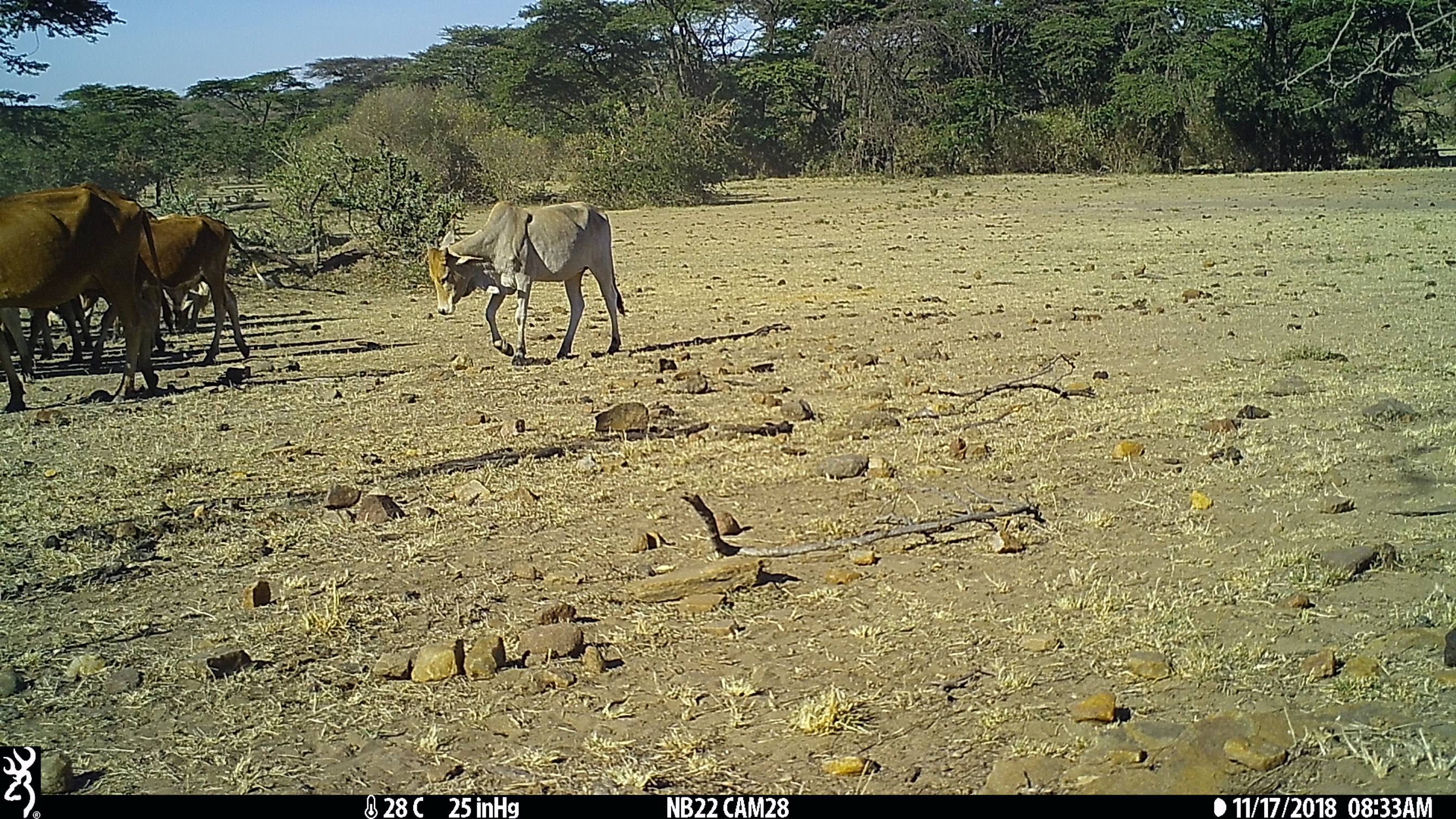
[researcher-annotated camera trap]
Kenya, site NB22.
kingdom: Animalia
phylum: Chordata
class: Mammalia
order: Artiodactyla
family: Bovidae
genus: Bos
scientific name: Bos taurus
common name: cattle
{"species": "cattle (Bos taurus)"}